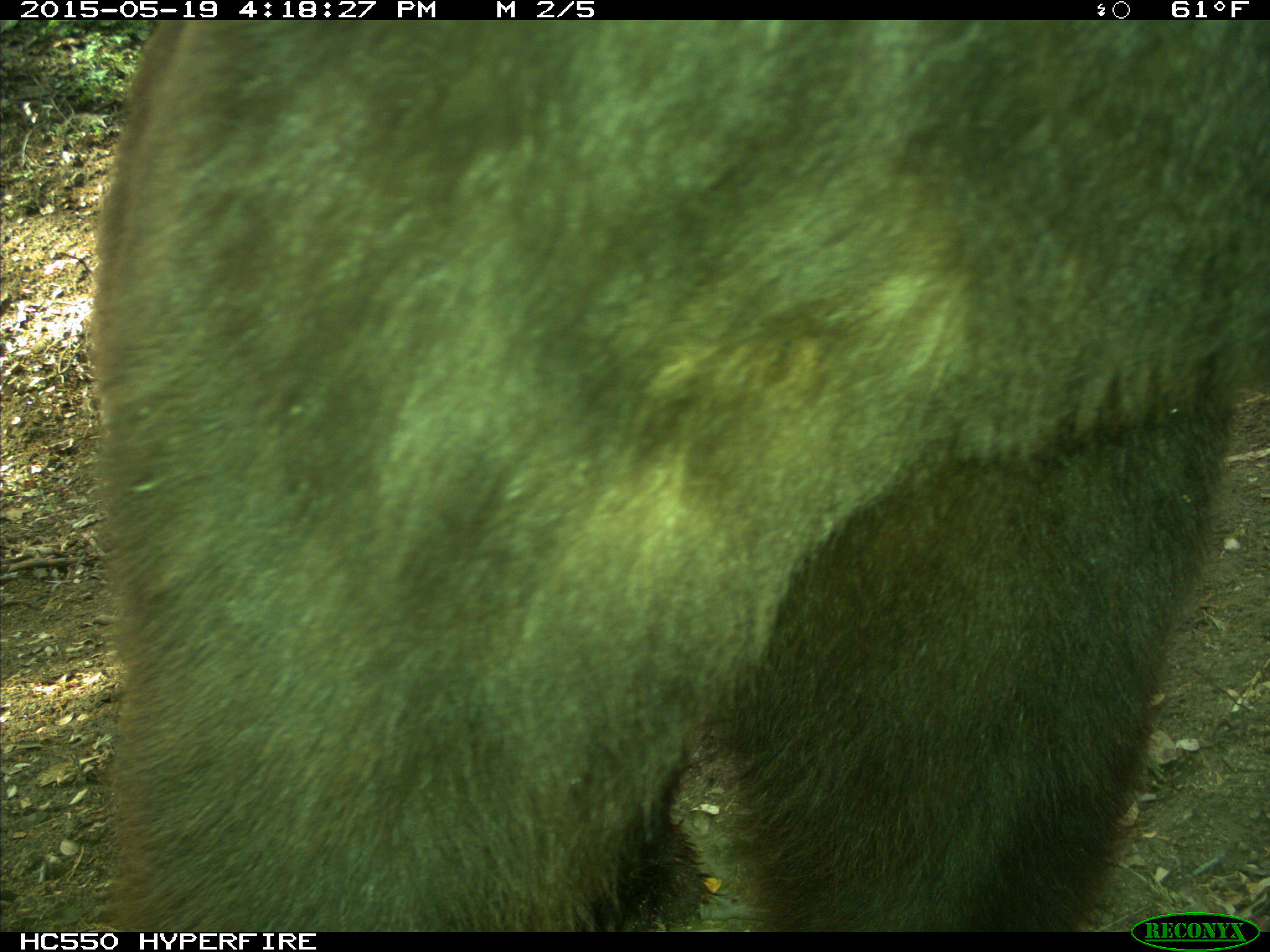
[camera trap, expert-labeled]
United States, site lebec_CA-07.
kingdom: Animalia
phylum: Chordata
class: Mammalia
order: Carnivora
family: Ursidae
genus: Ursus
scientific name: Ursus americanus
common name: american black bear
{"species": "Ursus americanus (american black bear)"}